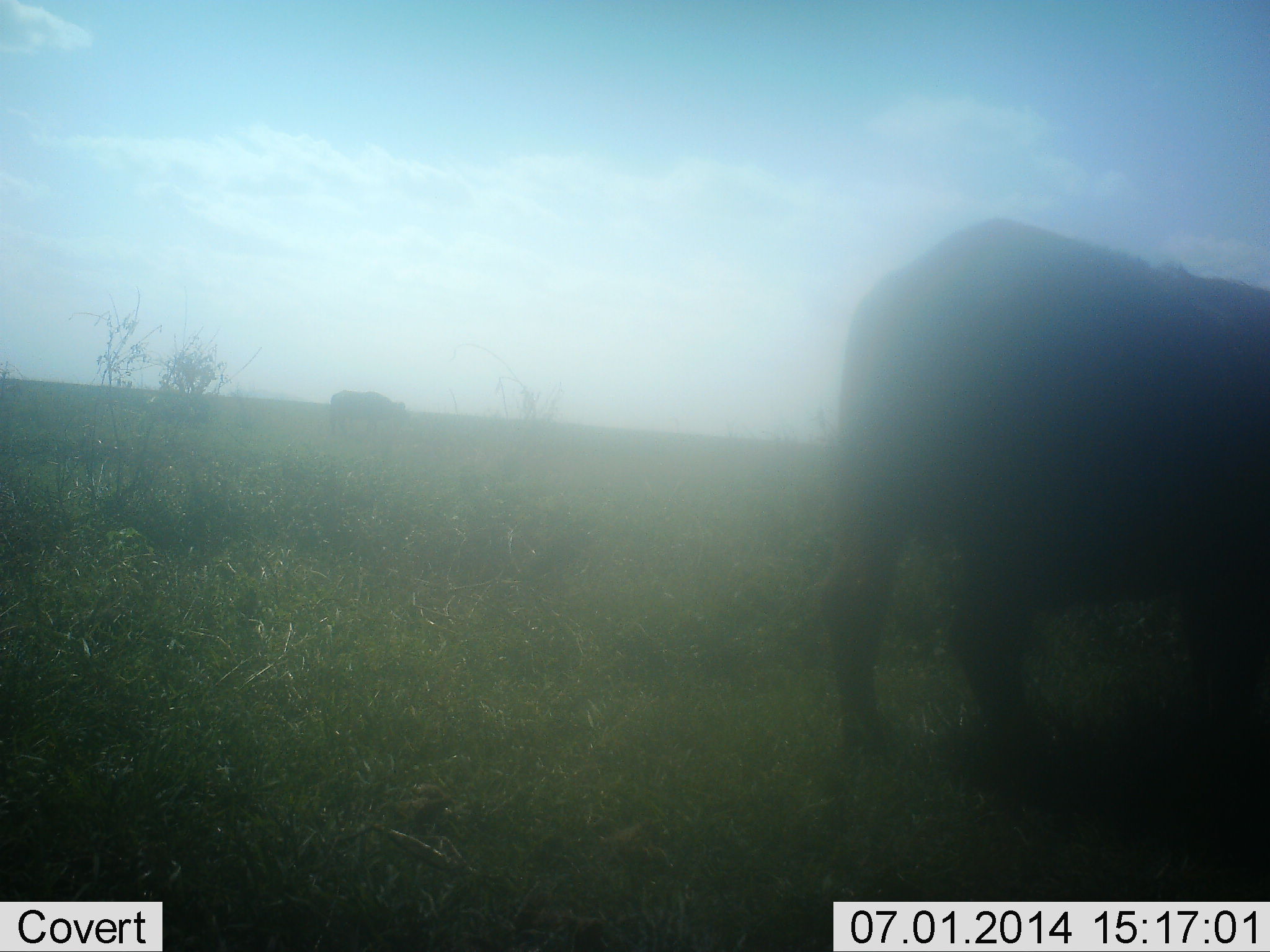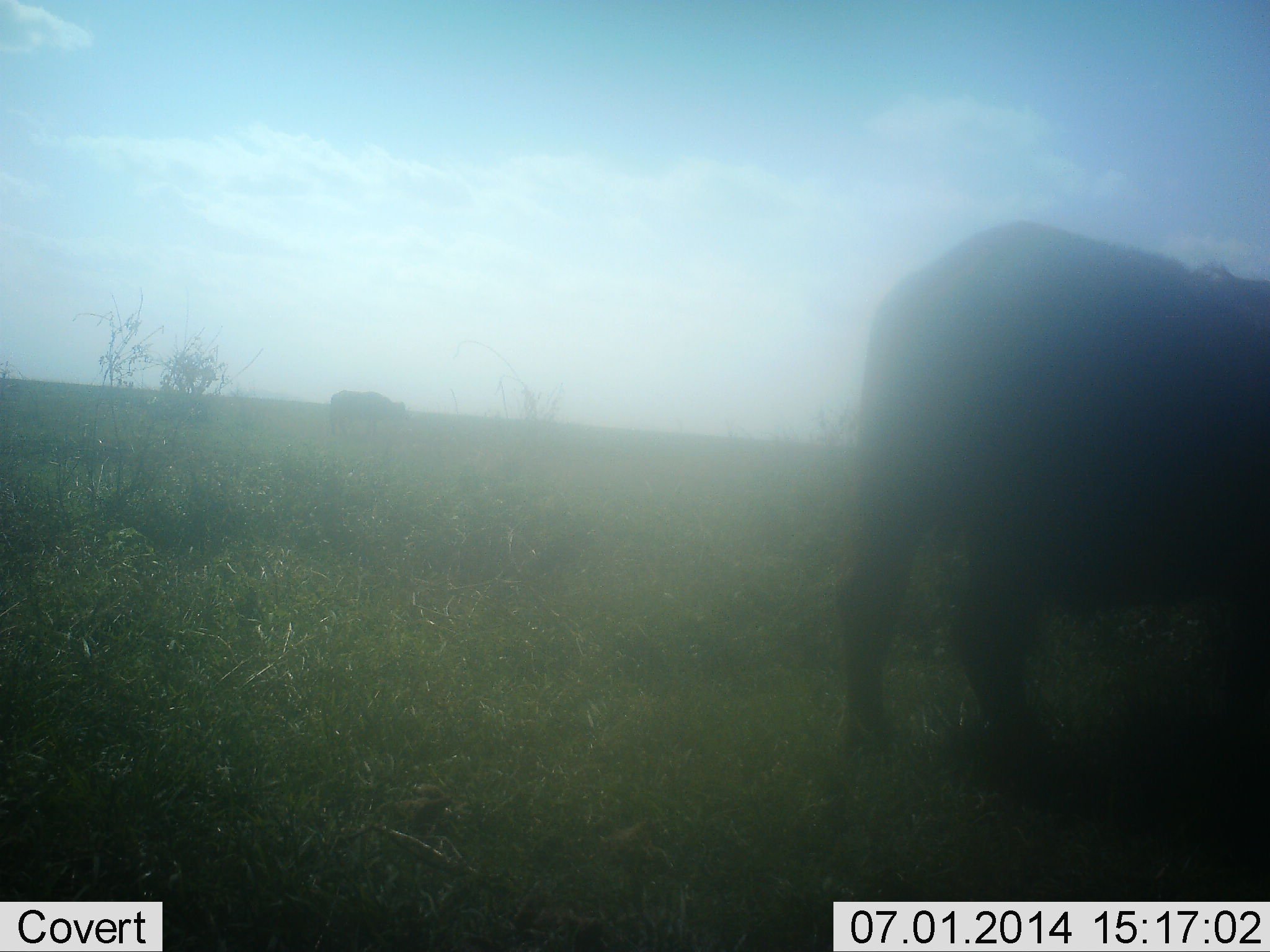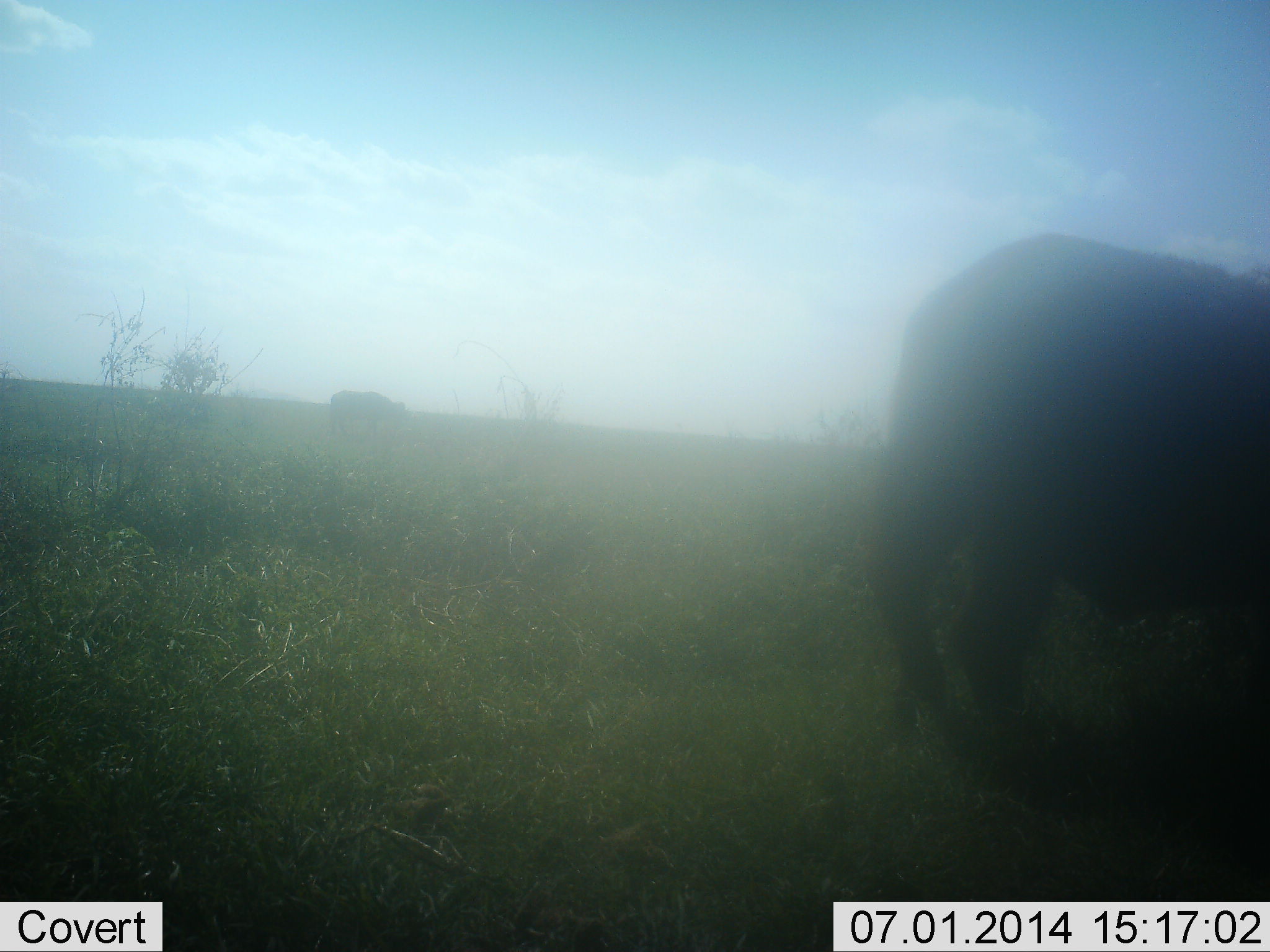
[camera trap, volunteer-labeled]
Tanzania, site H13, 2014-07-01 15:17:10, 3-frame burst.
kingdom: Animalia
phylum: Chordata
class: Mammalia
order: Artiodactyla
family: Bovidae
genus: Syncerus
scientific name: Syncerus caffer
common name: cape buffalo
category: buffalo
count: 2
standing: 80%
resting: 0%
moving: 20%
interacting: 0%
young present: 0%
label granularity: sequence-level